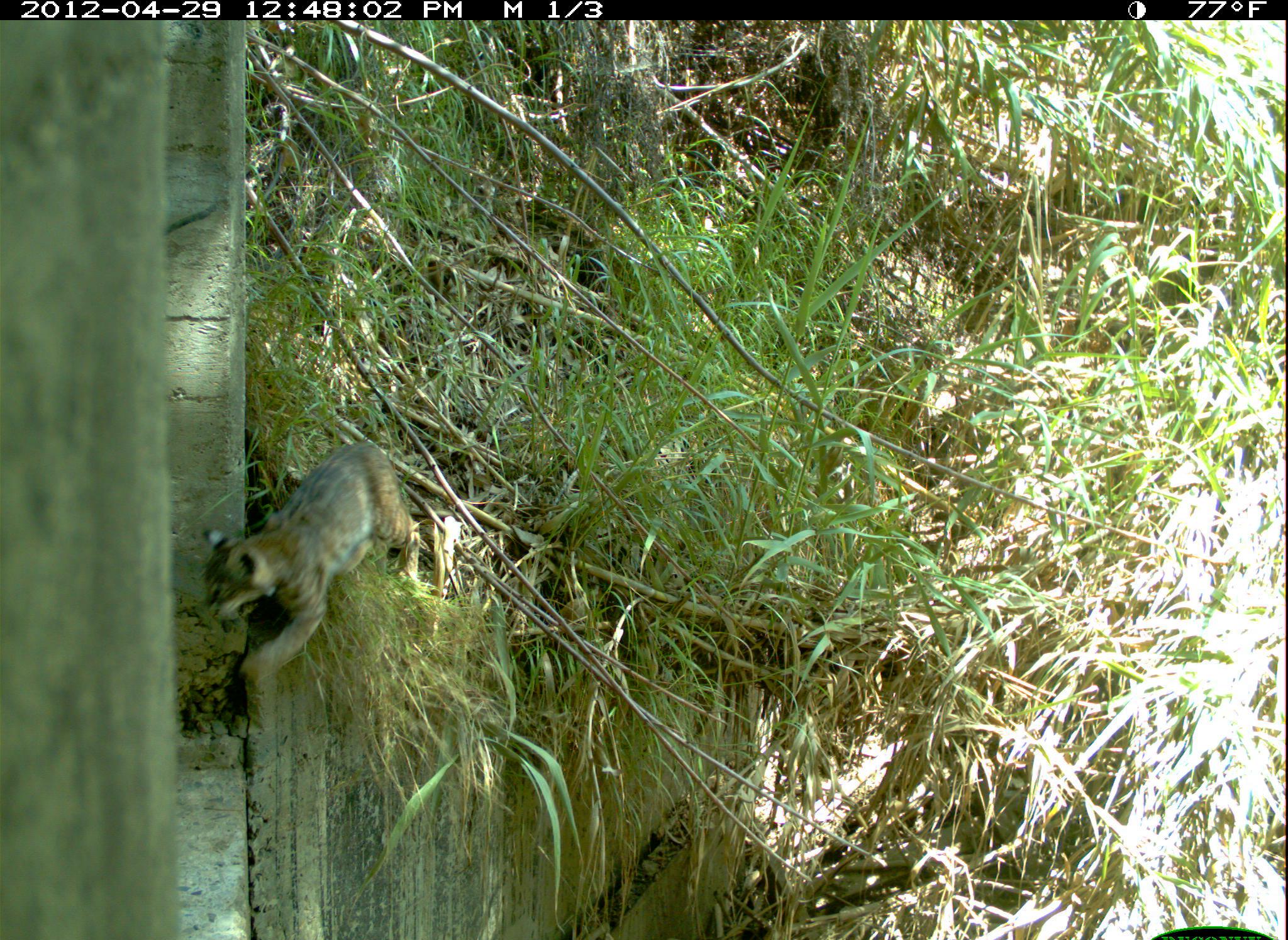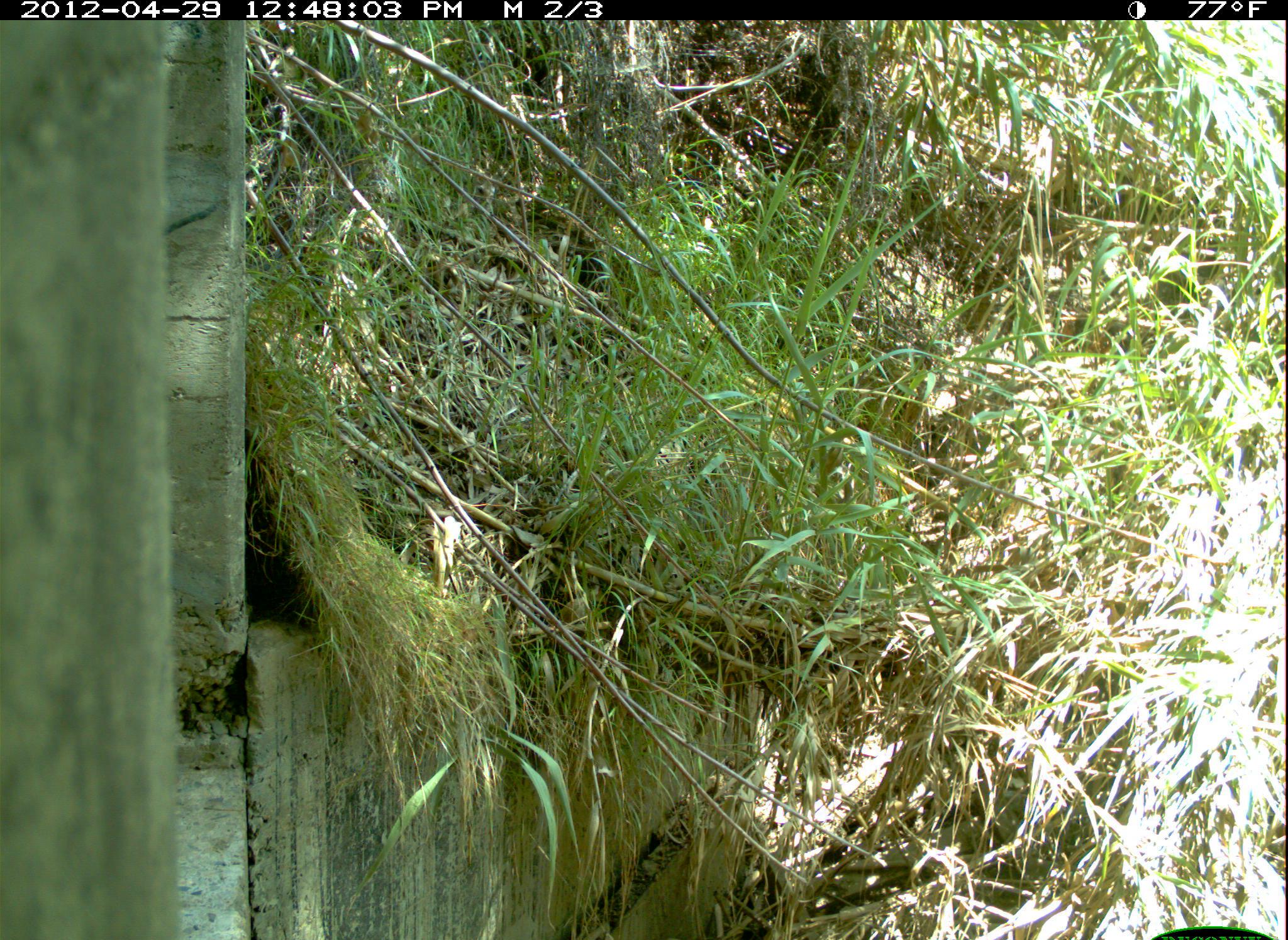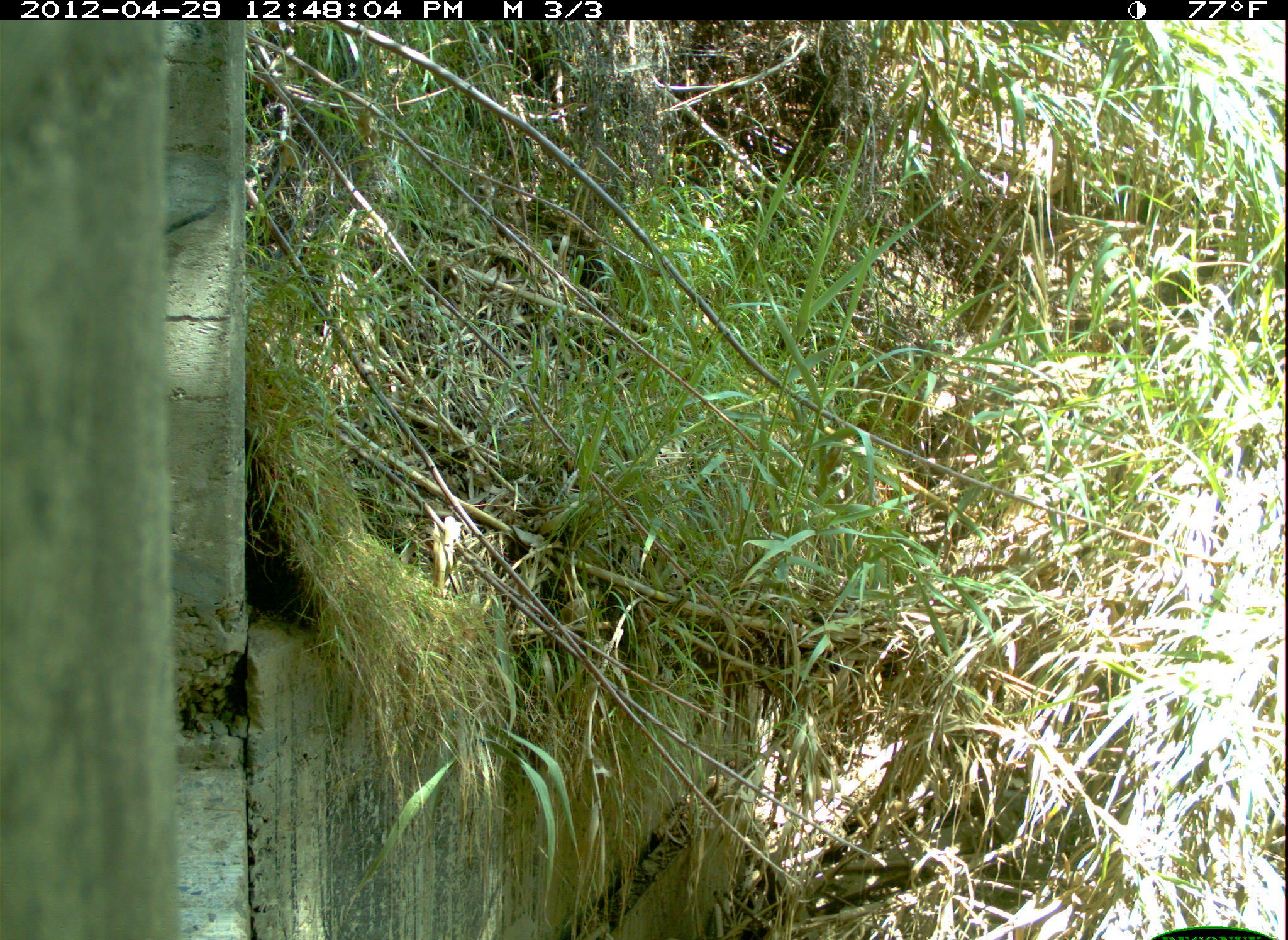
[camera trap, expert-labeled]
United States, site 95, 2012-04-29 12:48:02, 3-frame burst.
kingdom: Animalia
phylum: Chordata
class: Mammalia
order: Carnivora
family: Felidae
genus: Lynx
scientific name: Lynx rufus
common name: bobcat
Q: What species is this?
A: Bobcat (Lynx rufus).